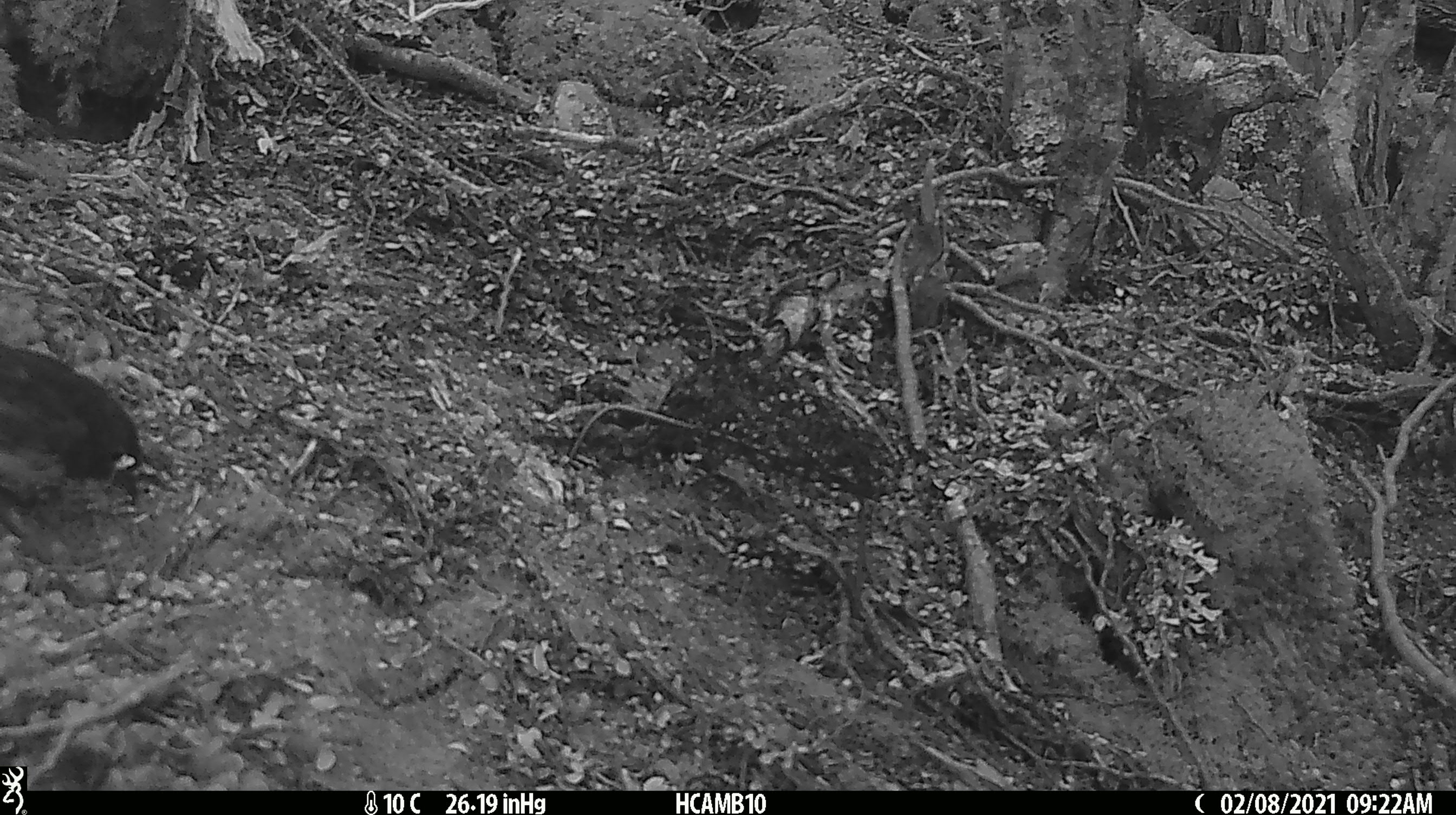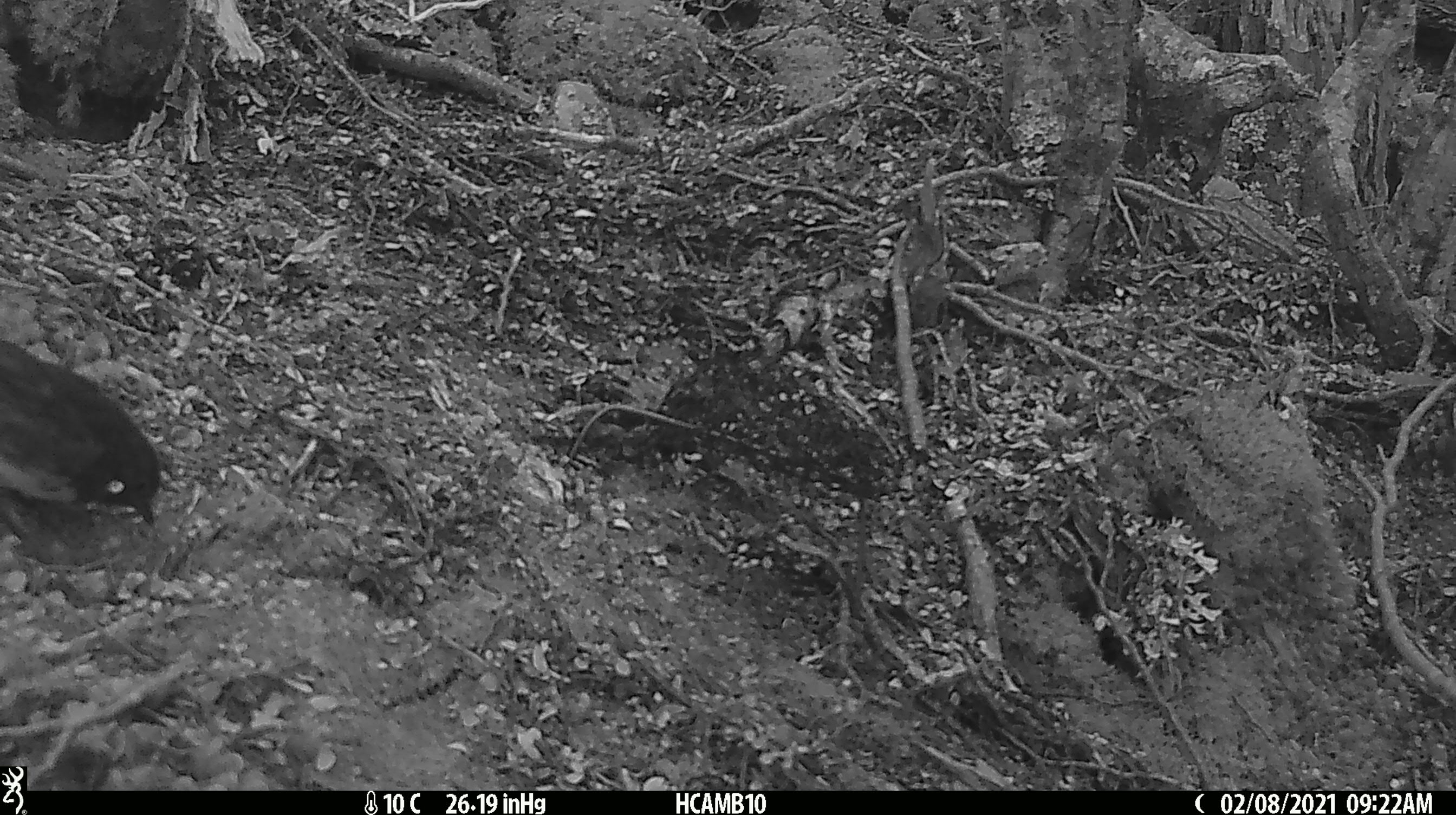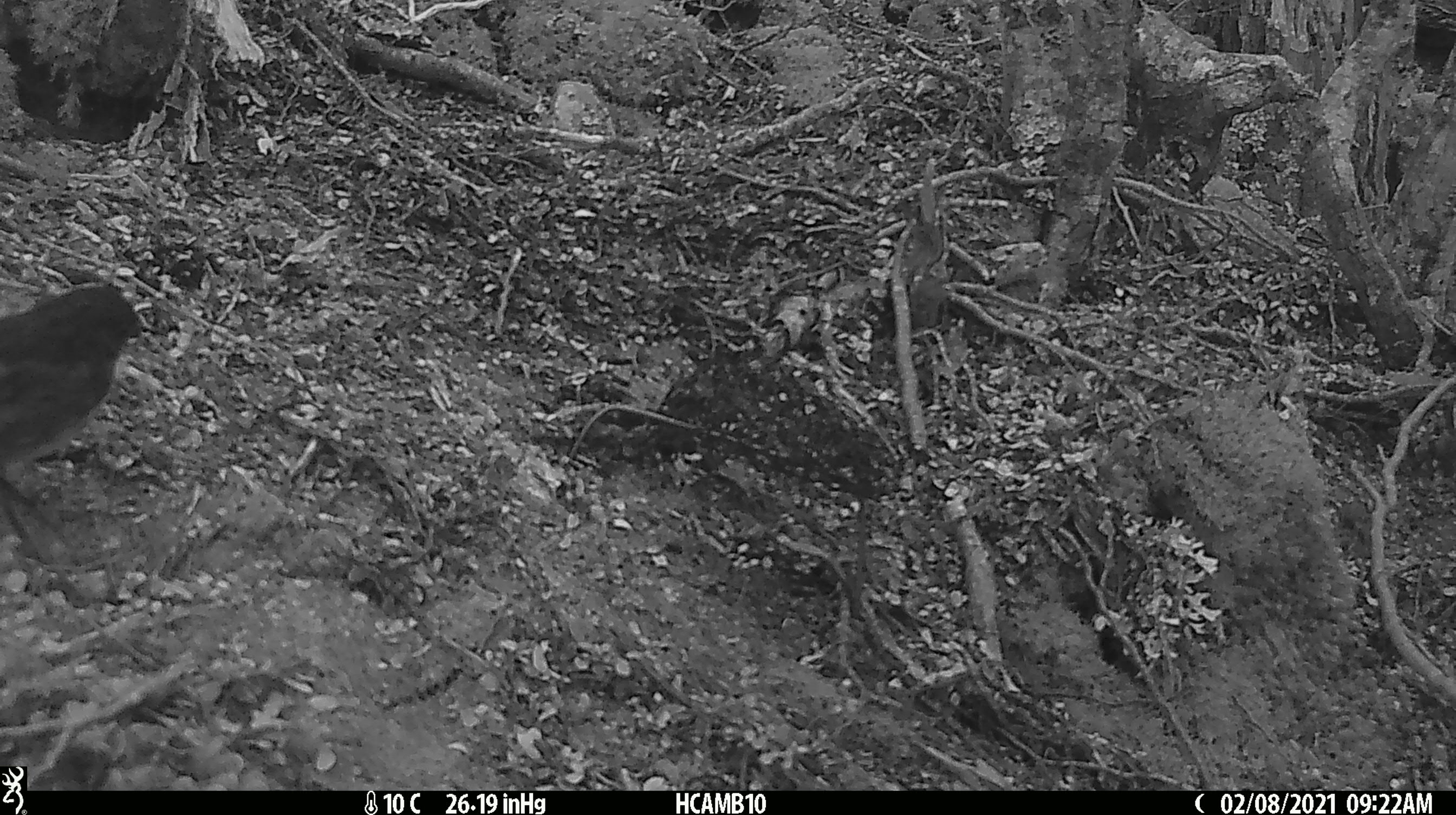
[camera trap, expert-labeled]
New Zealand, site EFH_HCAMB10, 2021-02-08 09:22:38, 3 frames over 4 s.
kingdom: Animalia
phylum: Chordata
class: Aves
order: Passeriformes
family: Petroicidae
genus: Petroica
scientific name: Petroica australis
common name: new zealand robin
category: robin